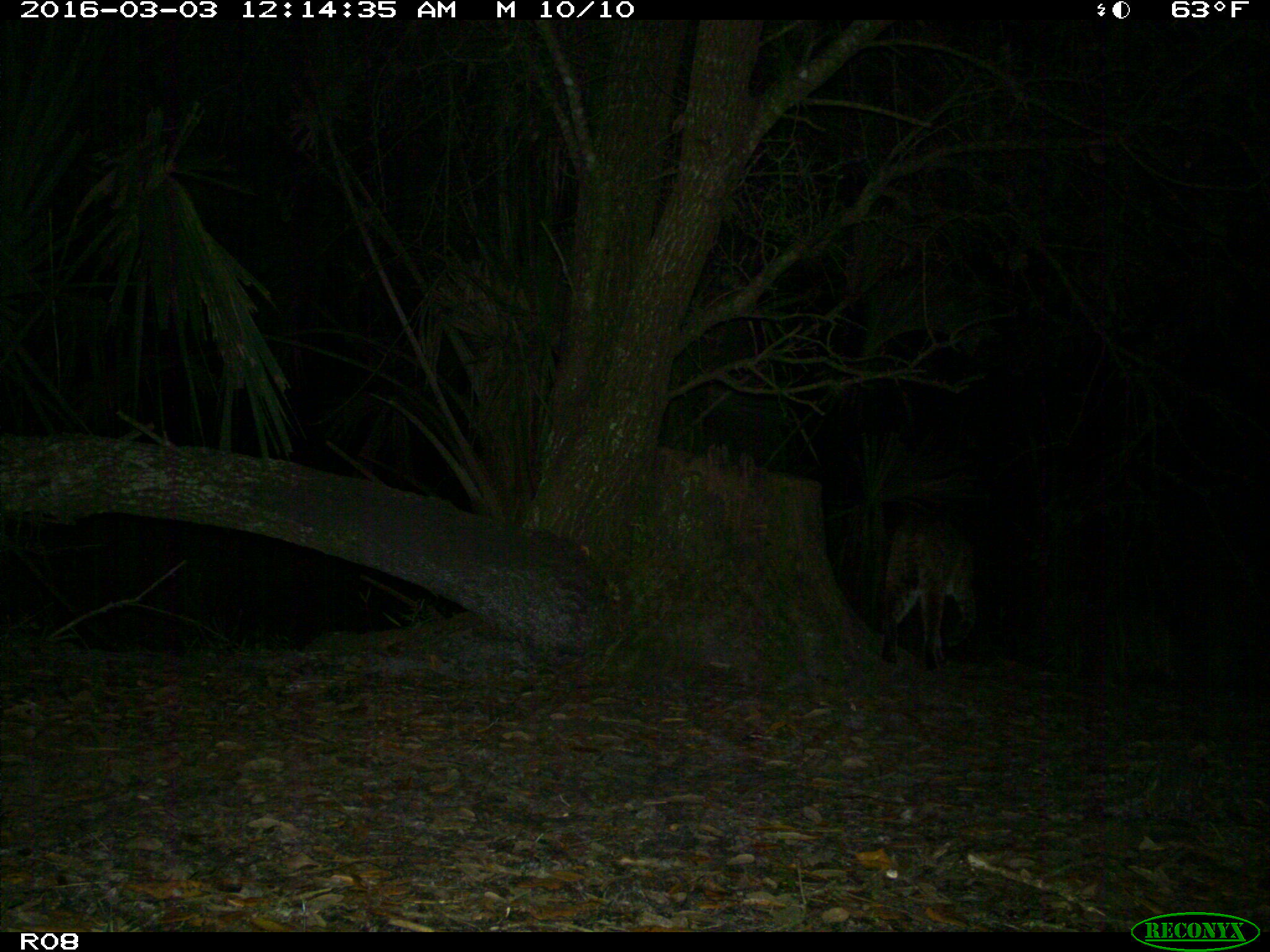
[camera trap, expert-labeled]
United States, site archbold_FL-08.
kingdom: Animalia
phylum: Chordata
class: Mammalia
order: Carnivora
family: Felidae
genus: Lynx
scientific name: Lynx rufus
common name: bobcat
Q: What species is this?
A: Lynx rufus (bobcat).